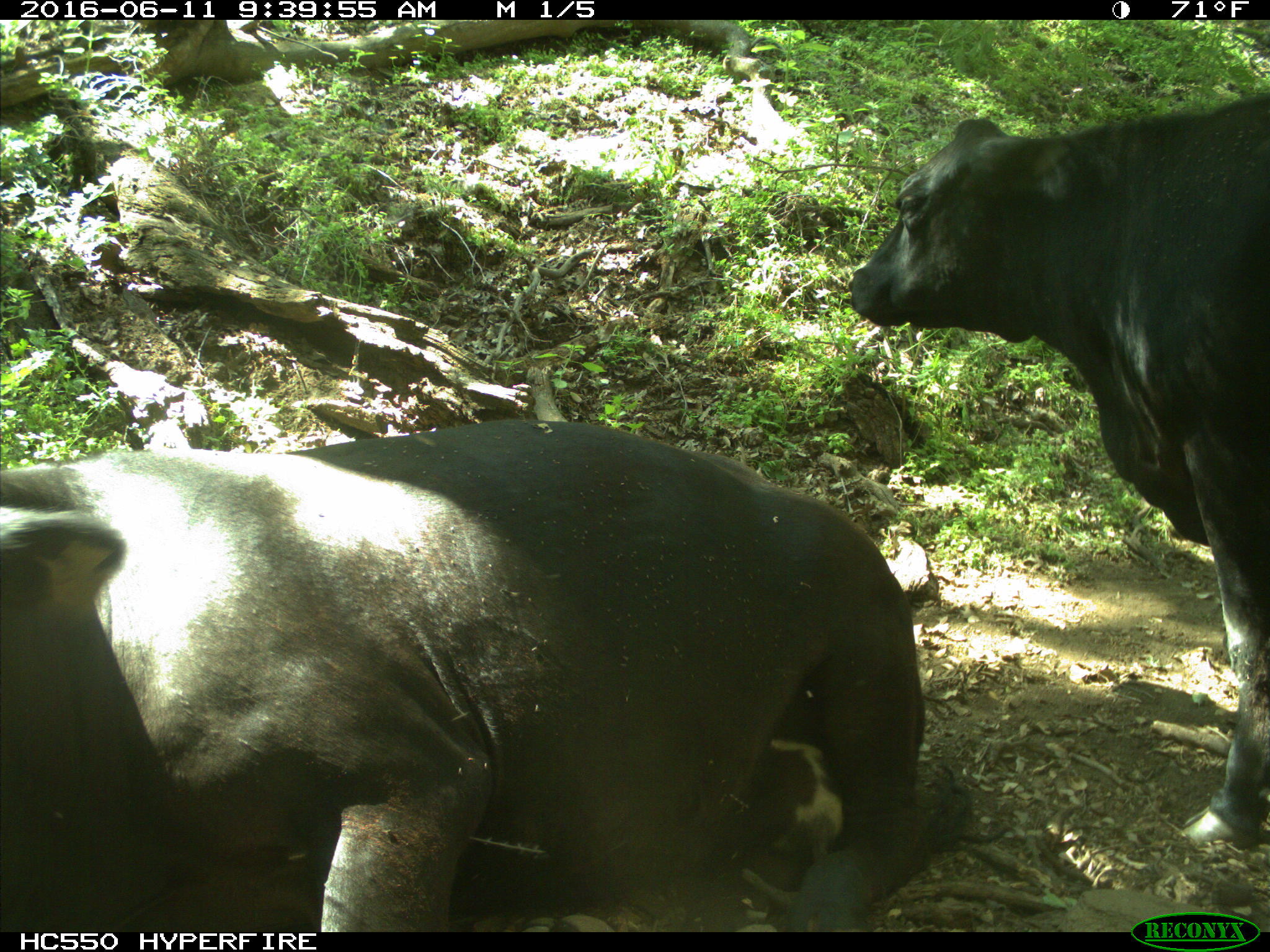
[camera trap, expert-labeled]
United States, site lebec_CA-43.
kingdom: Animalia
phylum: Chordata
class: Mammalia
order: Artiodactyla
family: Bovidae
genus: Bos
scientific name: Bos taurus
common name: domestic cow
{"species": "Bos taurus (domestic cow)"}